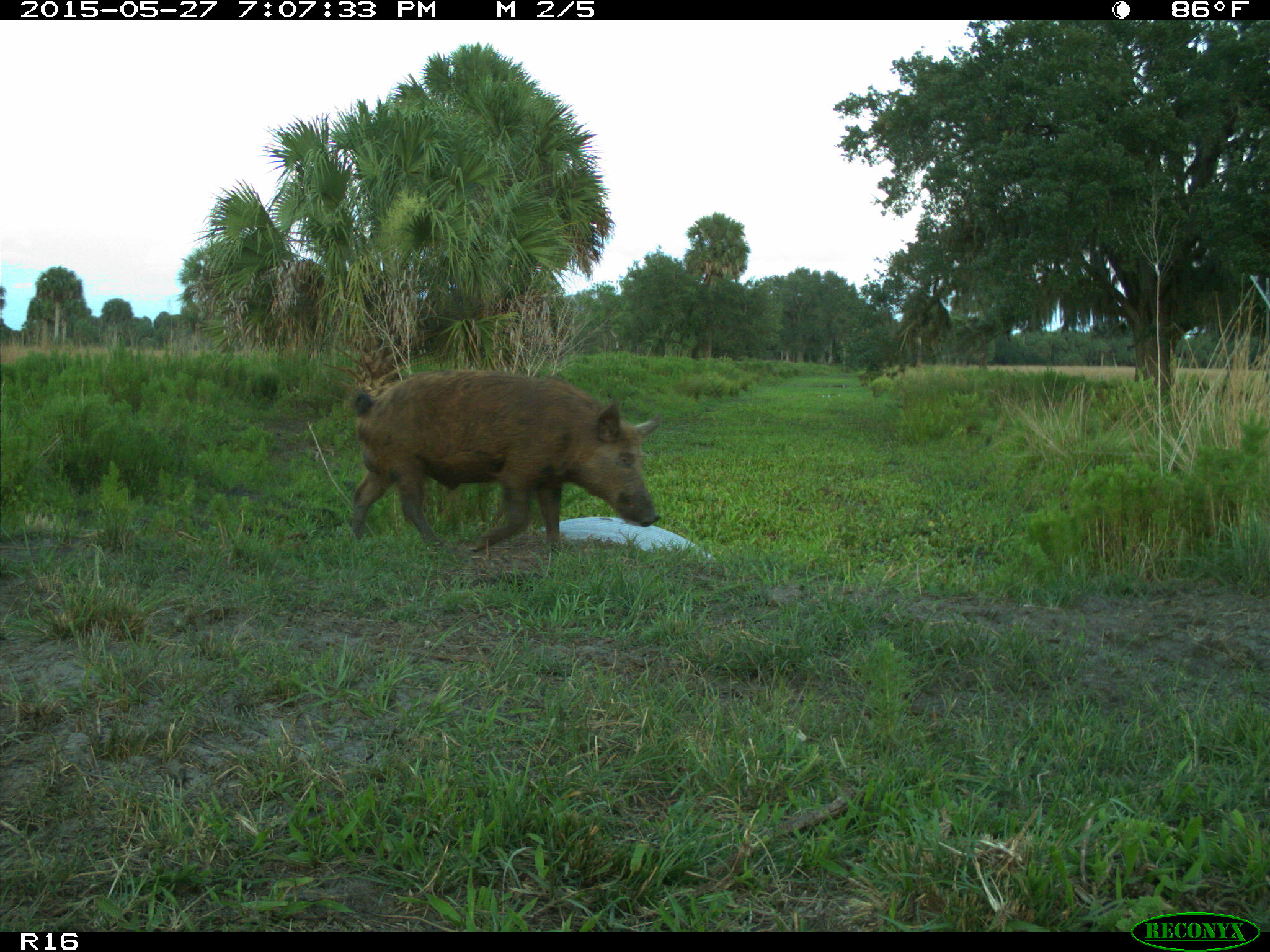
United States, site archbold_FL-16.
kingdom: Animalia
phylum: Chordata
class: Mammalia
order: Artiodactyla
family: Suidae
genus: Sus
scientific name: Sus scrofa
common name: wild boar